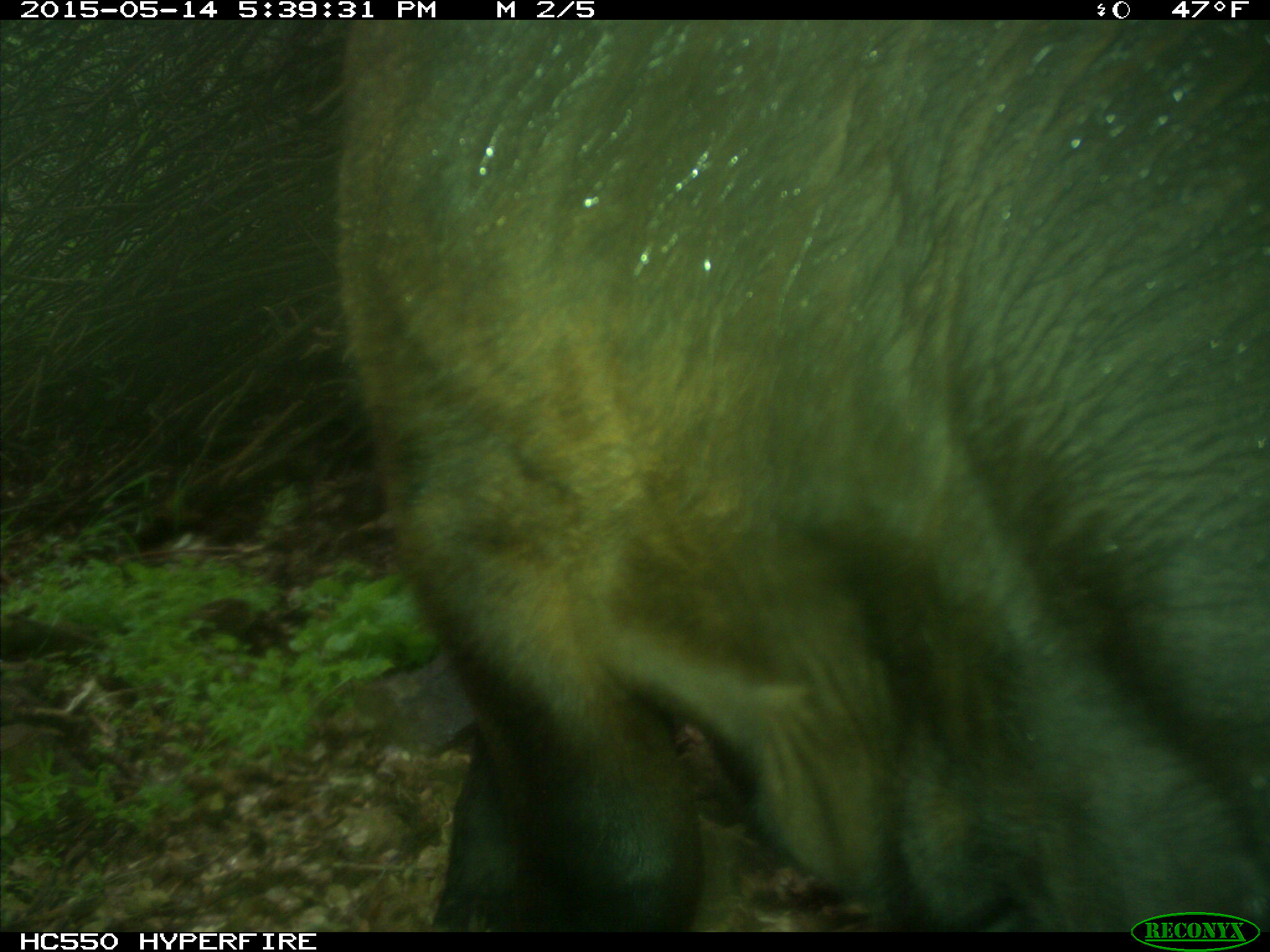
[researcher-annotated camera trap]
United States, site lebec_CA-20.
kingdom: Animalia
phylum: Chordata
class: Mammalia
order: Artiodactyla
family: Bovidae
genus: Bos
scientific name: Bos taurus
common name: domestic cow